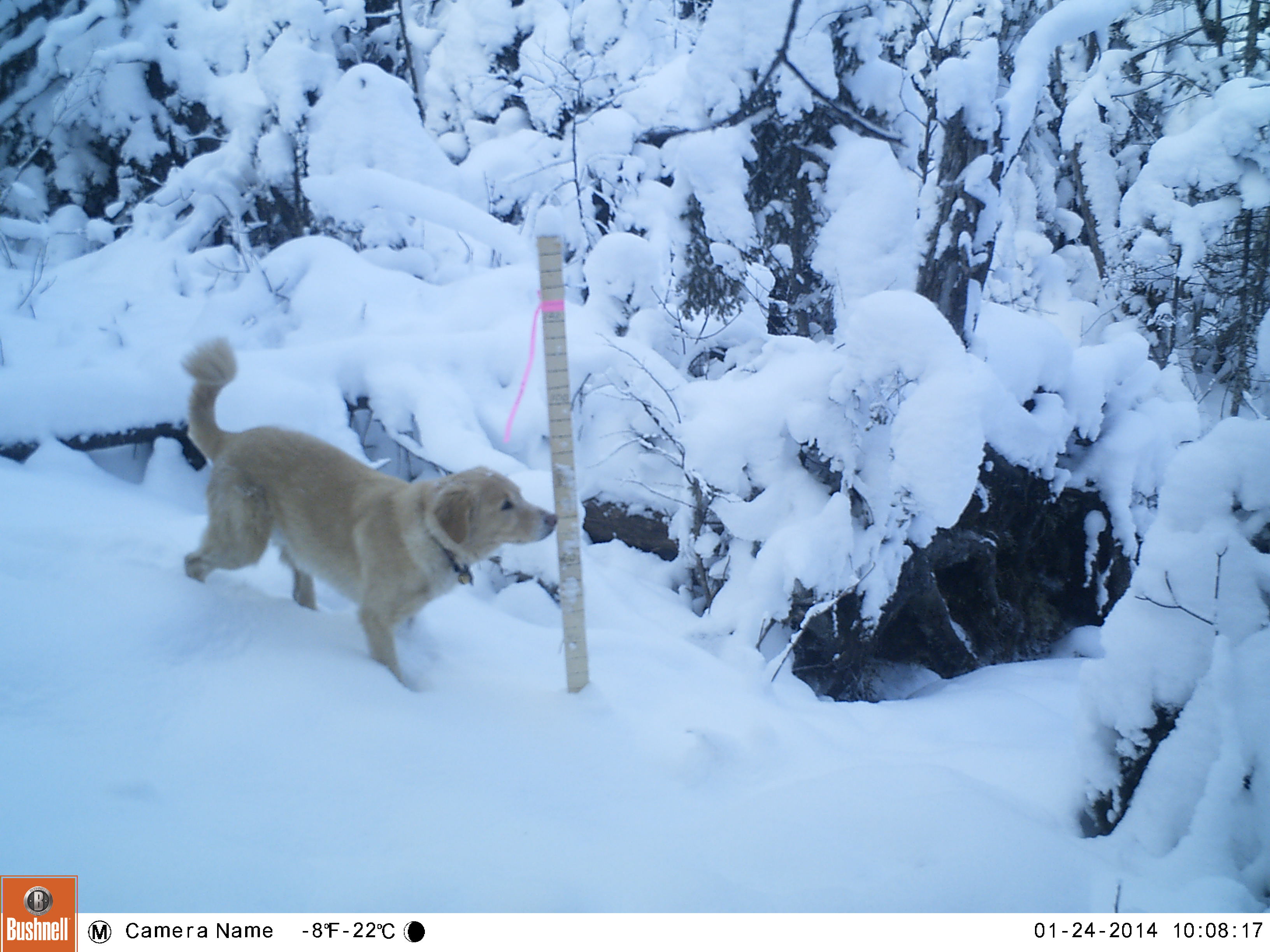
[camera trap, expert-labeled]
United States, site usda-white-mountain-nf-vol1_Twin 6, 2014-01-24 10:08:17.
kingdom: Animalia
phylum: Chordata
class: Mammalia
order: Carnivora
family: Canidae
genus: Canis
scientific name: Canis familiaris familiaris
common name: domestic dog